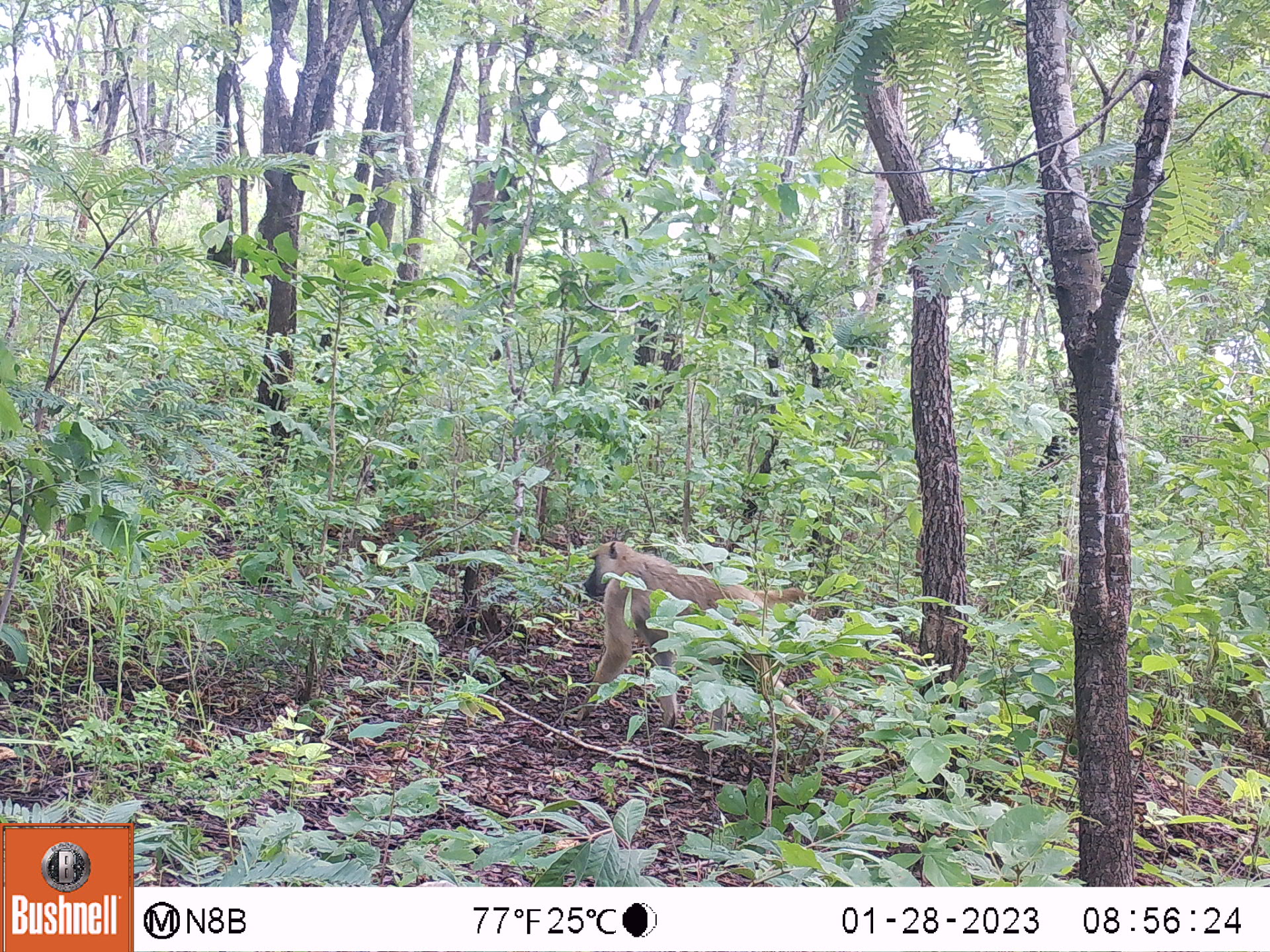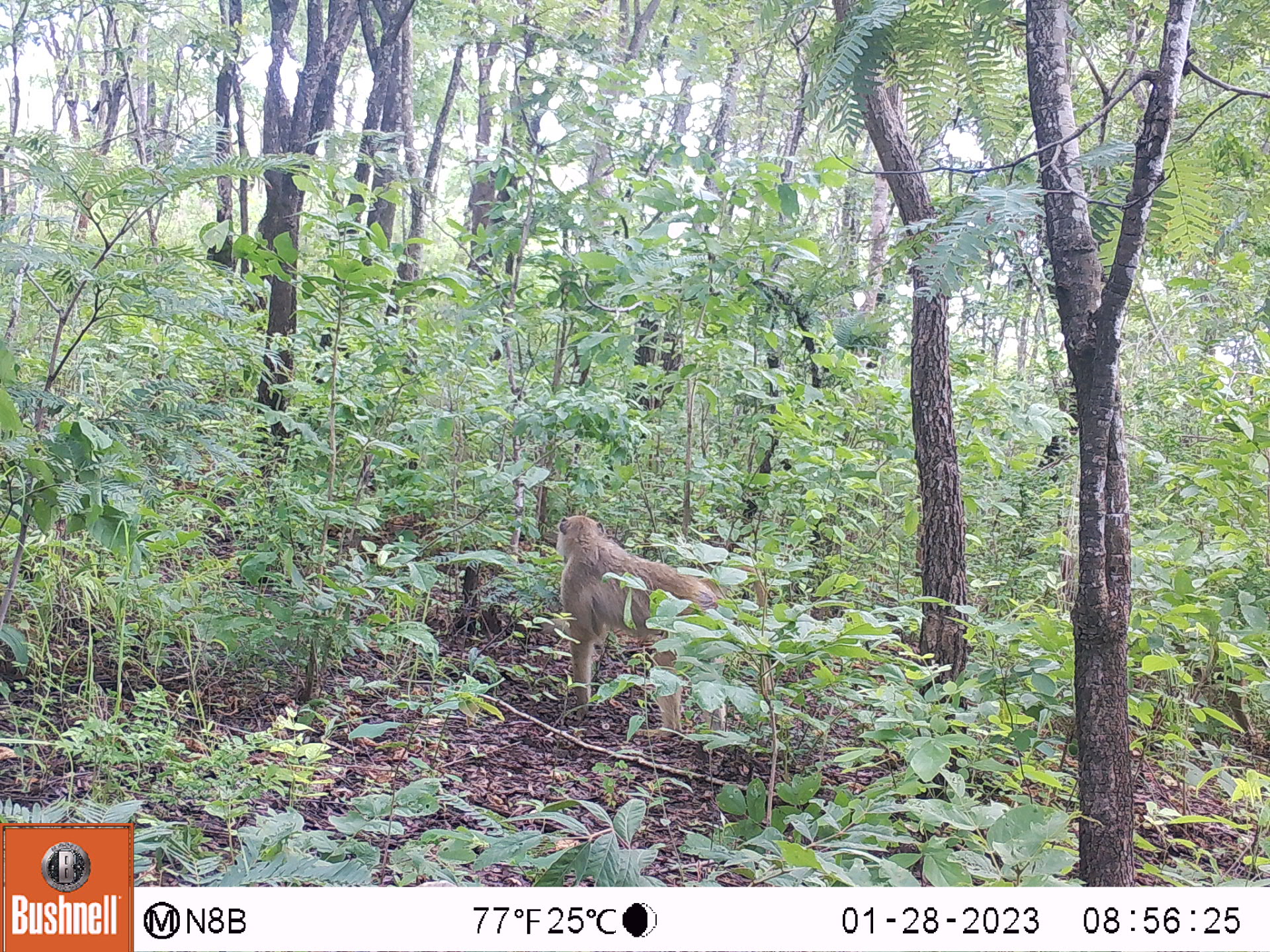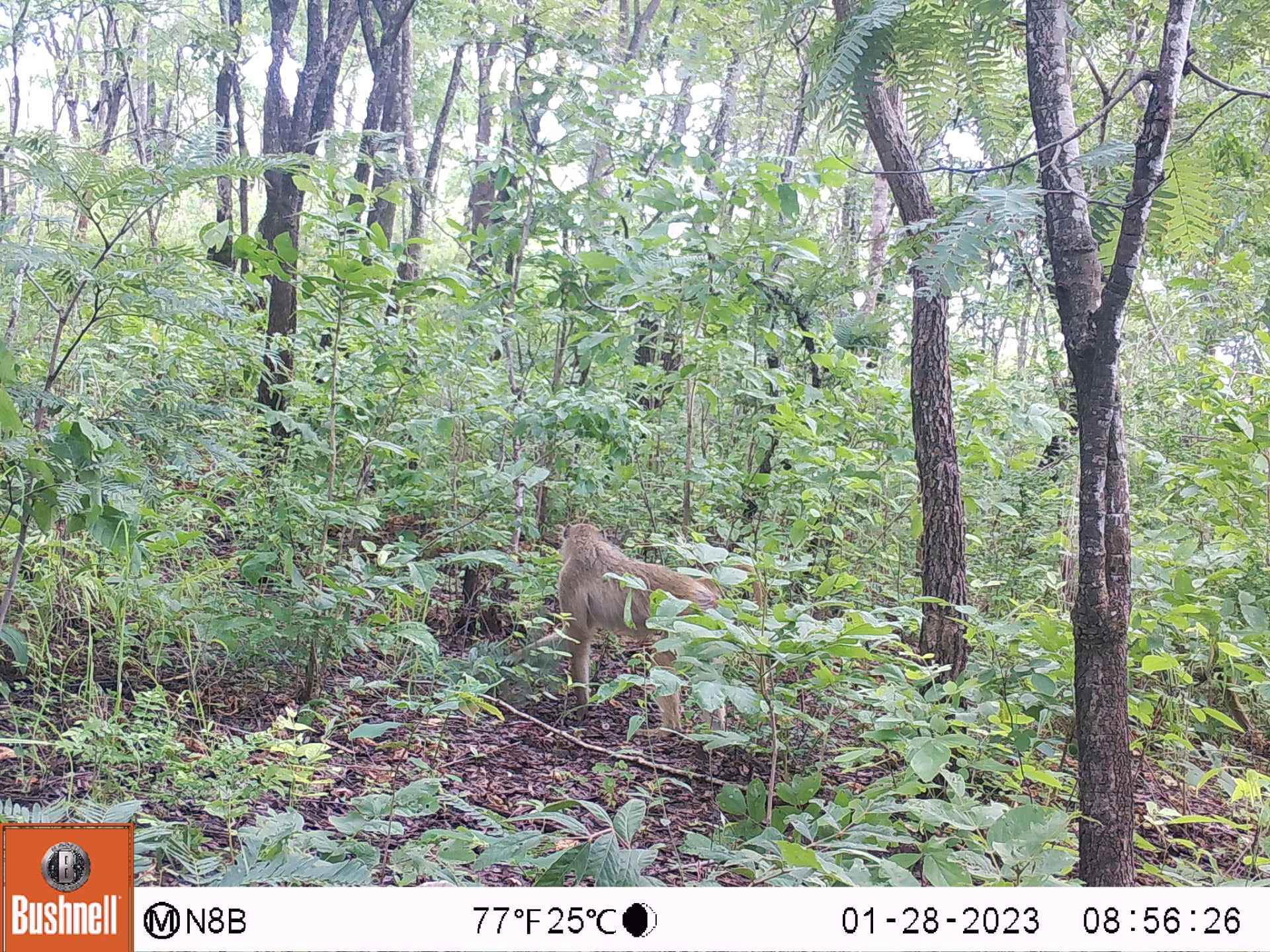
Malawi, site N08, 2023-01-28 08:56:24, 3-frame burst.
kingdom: Animalia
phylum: Chordata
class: Mammalia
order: Primates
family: Cercopithecidae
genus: Papio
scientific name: Papio cynocephalus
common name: yellow baboon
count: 1